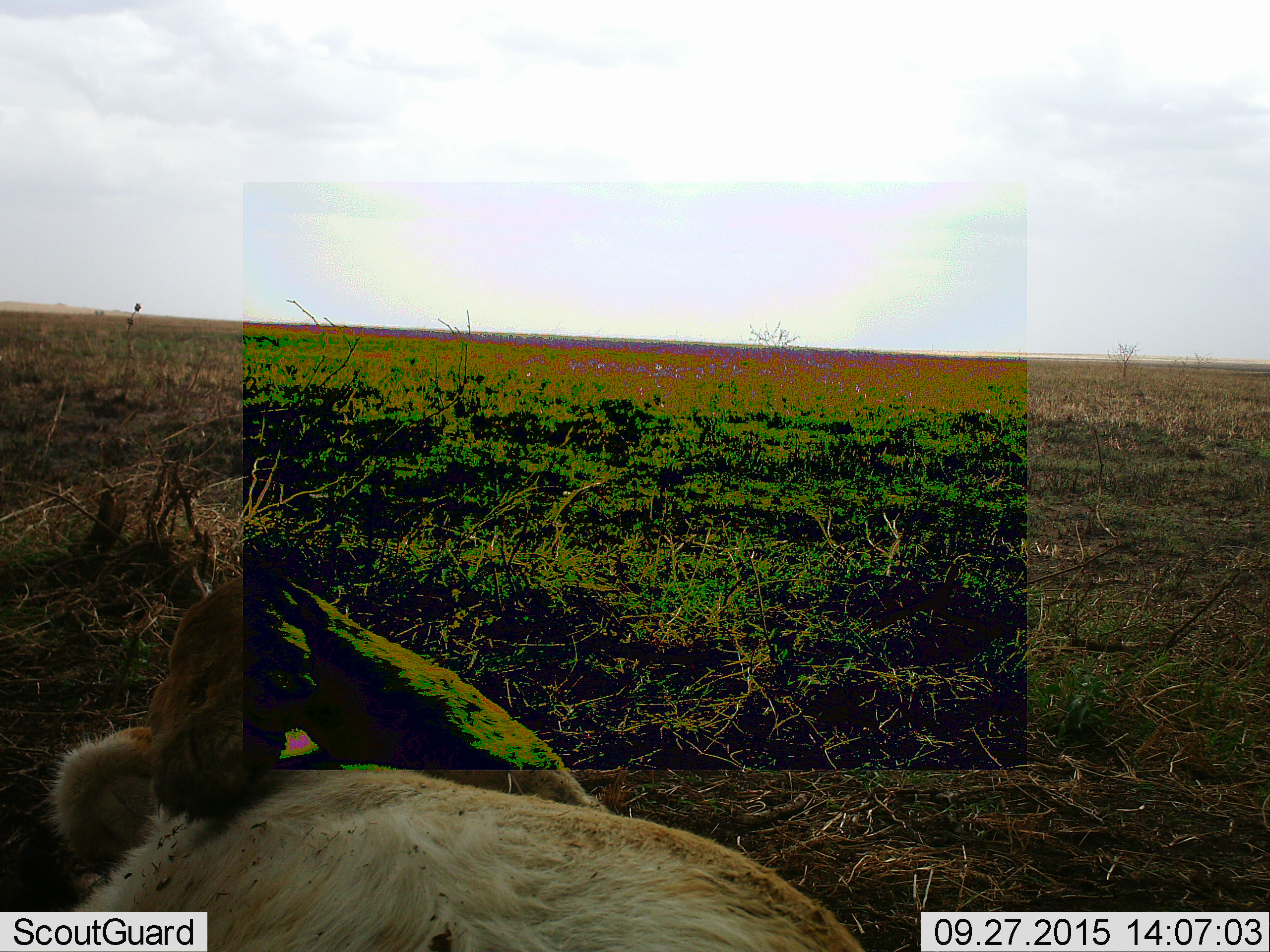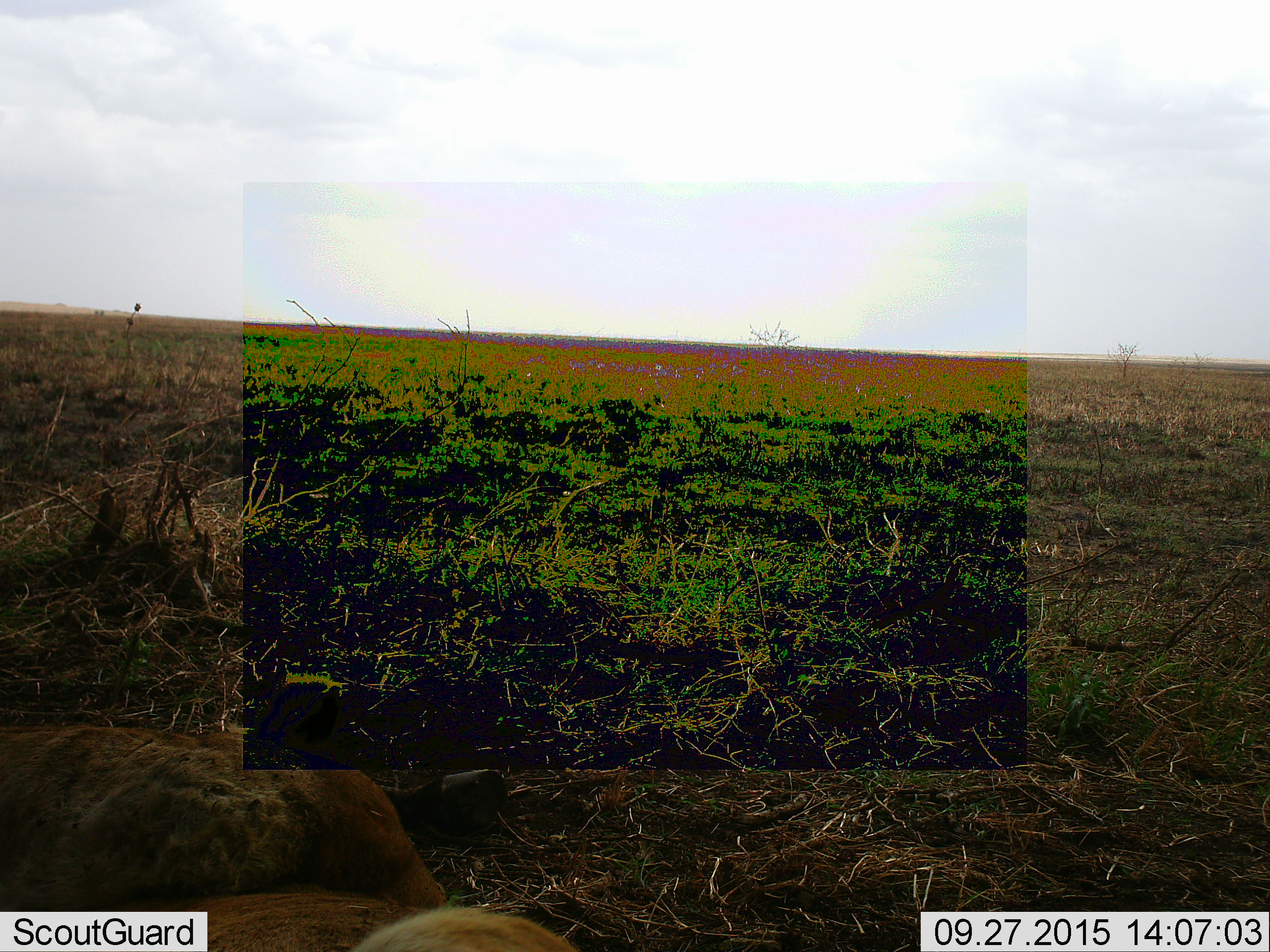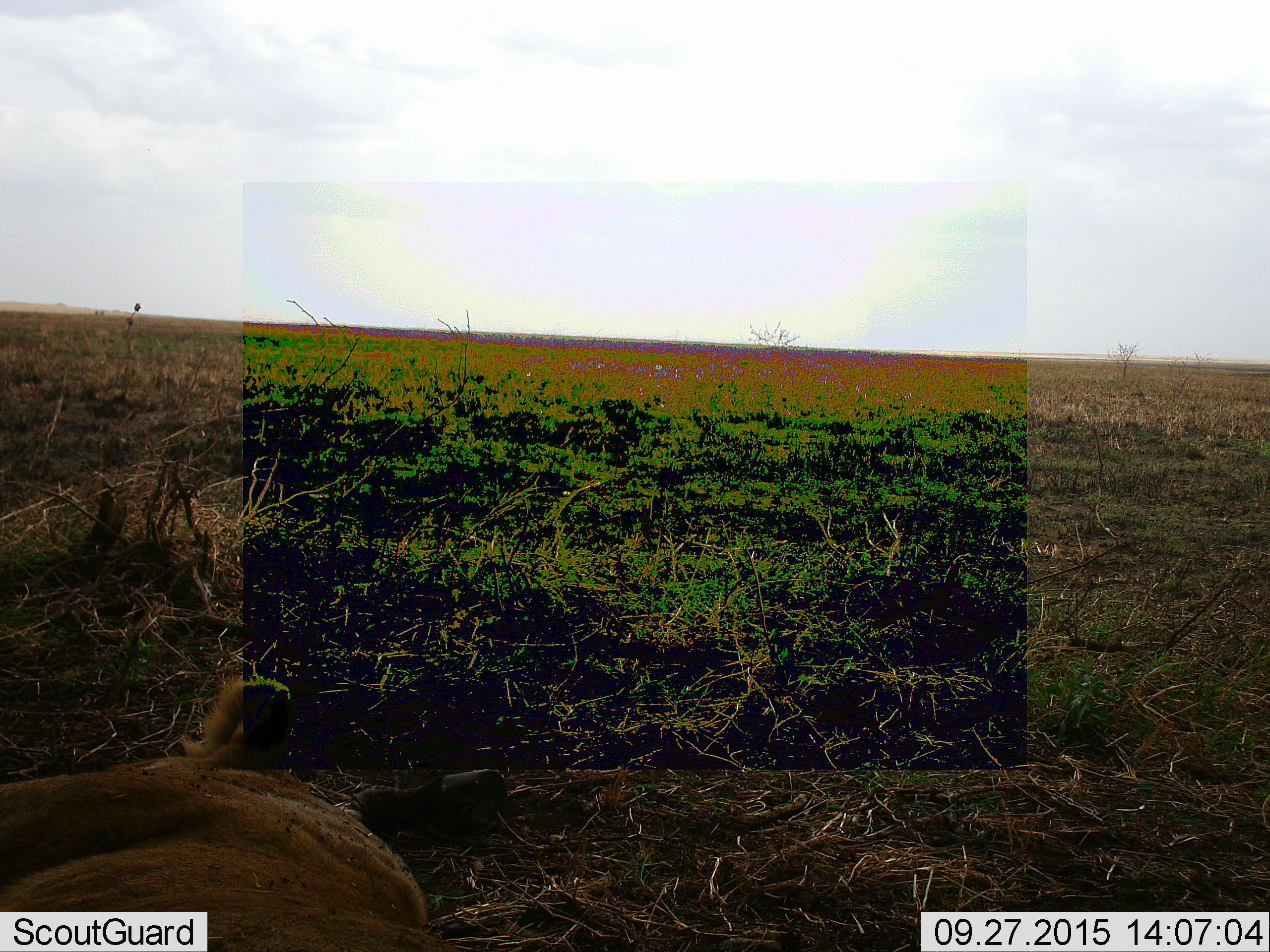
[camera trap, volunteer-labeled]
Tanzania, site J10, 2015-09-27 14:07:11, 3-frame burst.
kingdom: Animalia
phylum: Chordata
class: Mammalia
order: Carnivora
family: Felidae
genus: Panthera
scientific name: Panthera leo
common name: lion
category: lionfemale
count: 1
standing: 0%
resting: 86%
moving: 57%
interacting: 0%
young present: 0%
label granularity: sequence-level